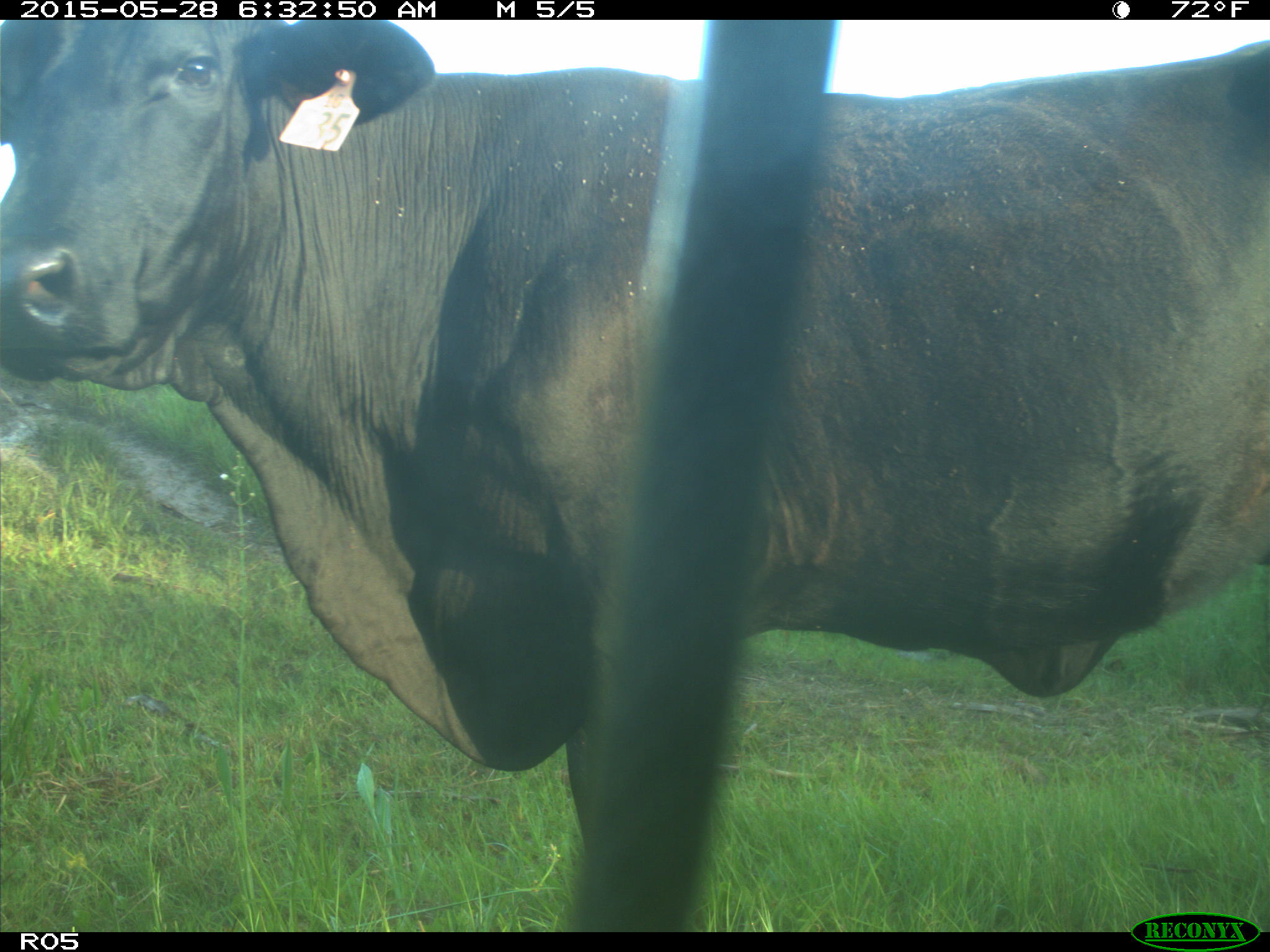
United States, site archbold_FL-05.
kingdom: Animalia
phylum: Chordata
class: Mammalia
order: Artiodactyla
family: Bovidae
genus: Bos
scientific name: Bos taurus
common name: domestic cow